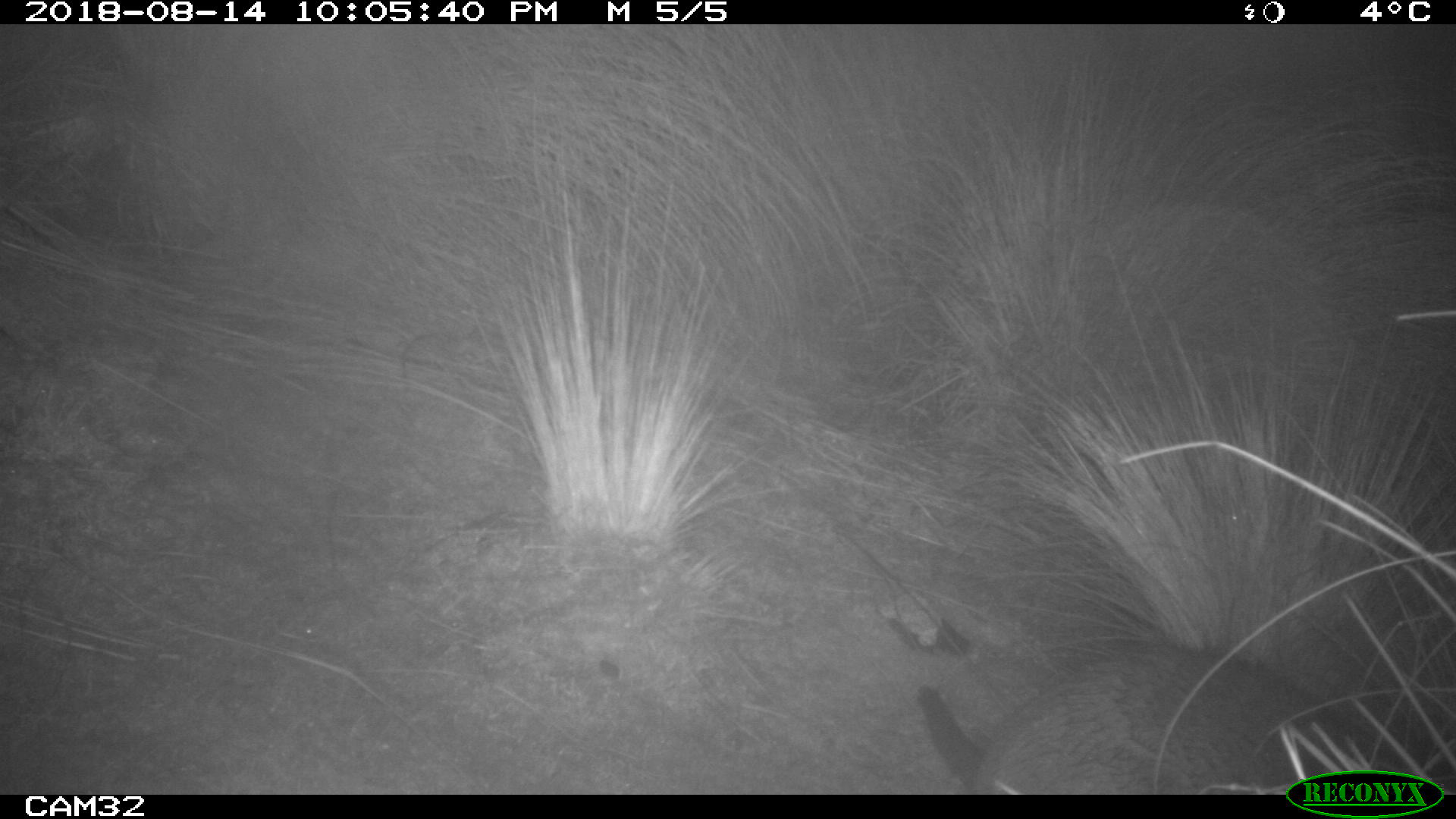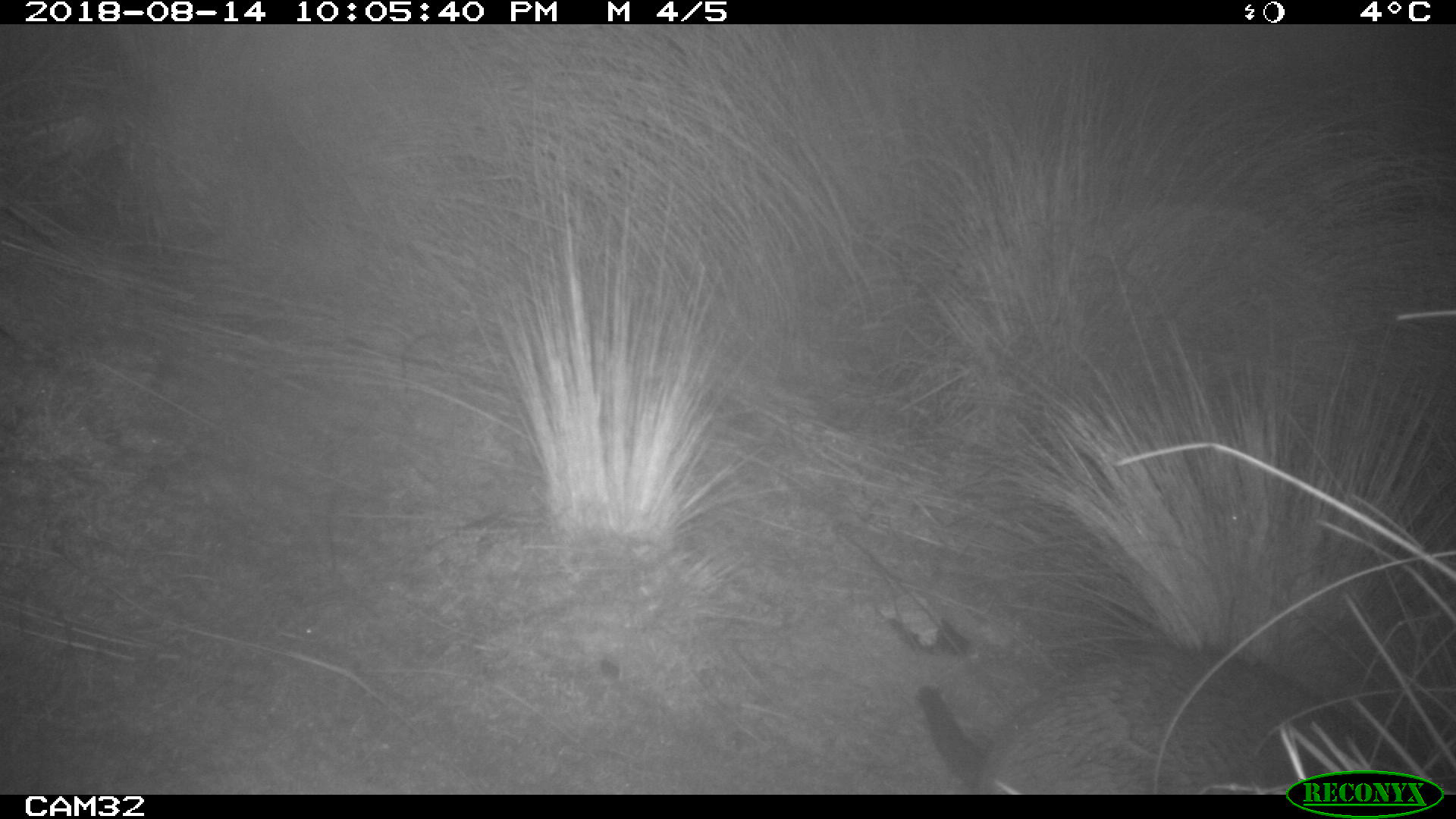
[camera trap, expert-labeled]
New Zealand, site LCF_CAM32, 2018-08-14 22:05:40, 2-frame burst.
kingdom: Animalia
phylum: Chordata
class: Mammalia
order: Diprotodontia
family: Macropodidae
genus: Notamacropus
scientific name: Notamacropus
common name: wallaby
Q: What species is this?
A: Wallaby (Notamacropus).